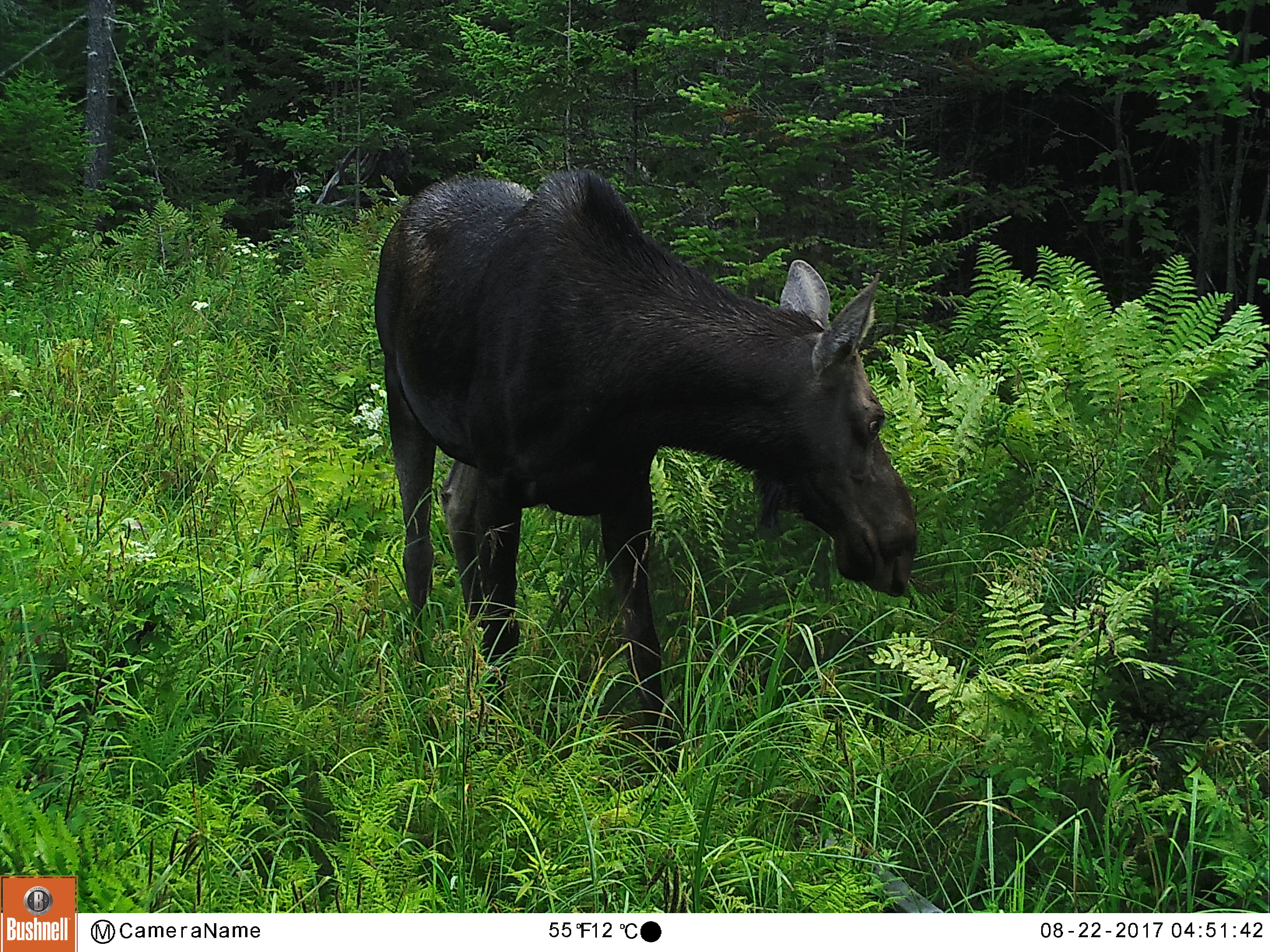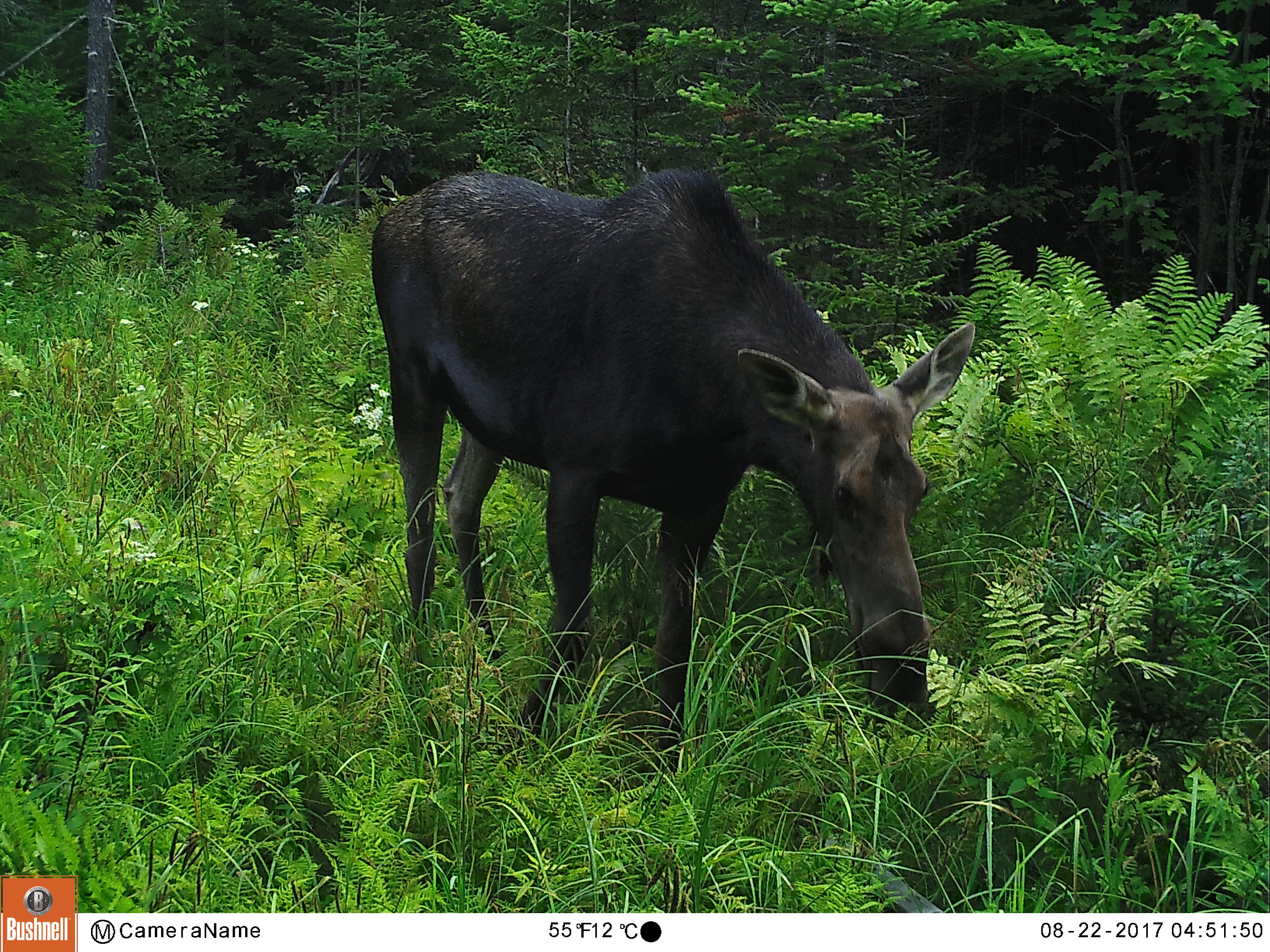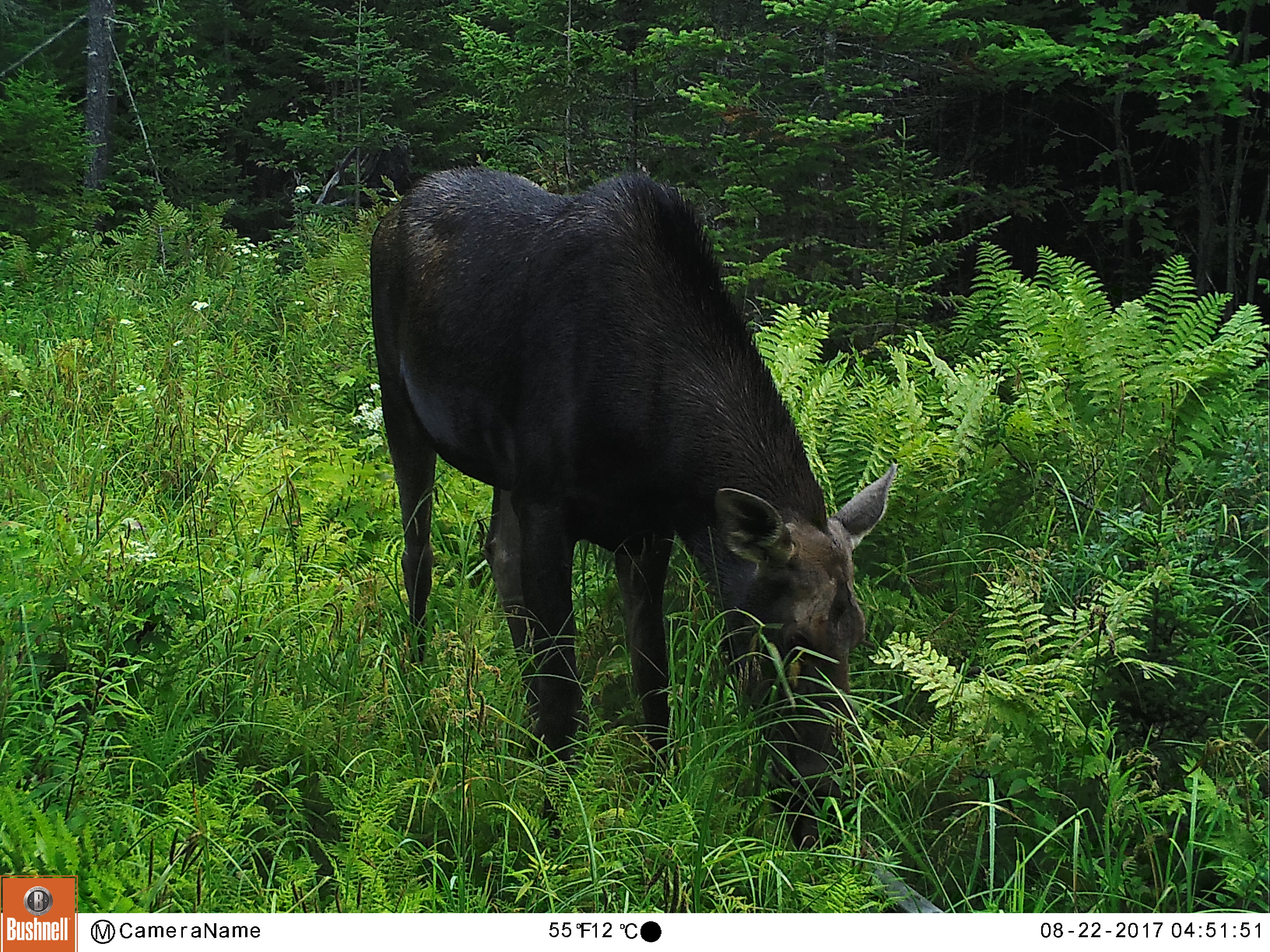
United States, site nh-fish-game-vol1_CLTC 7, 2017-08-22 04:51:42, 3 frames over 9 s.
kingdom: Animalia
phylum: Chordata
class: Mammalia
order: Artiodactyla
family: Cervidae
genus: Alces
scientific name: Alces alces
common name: moose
Moose (Alces alces).